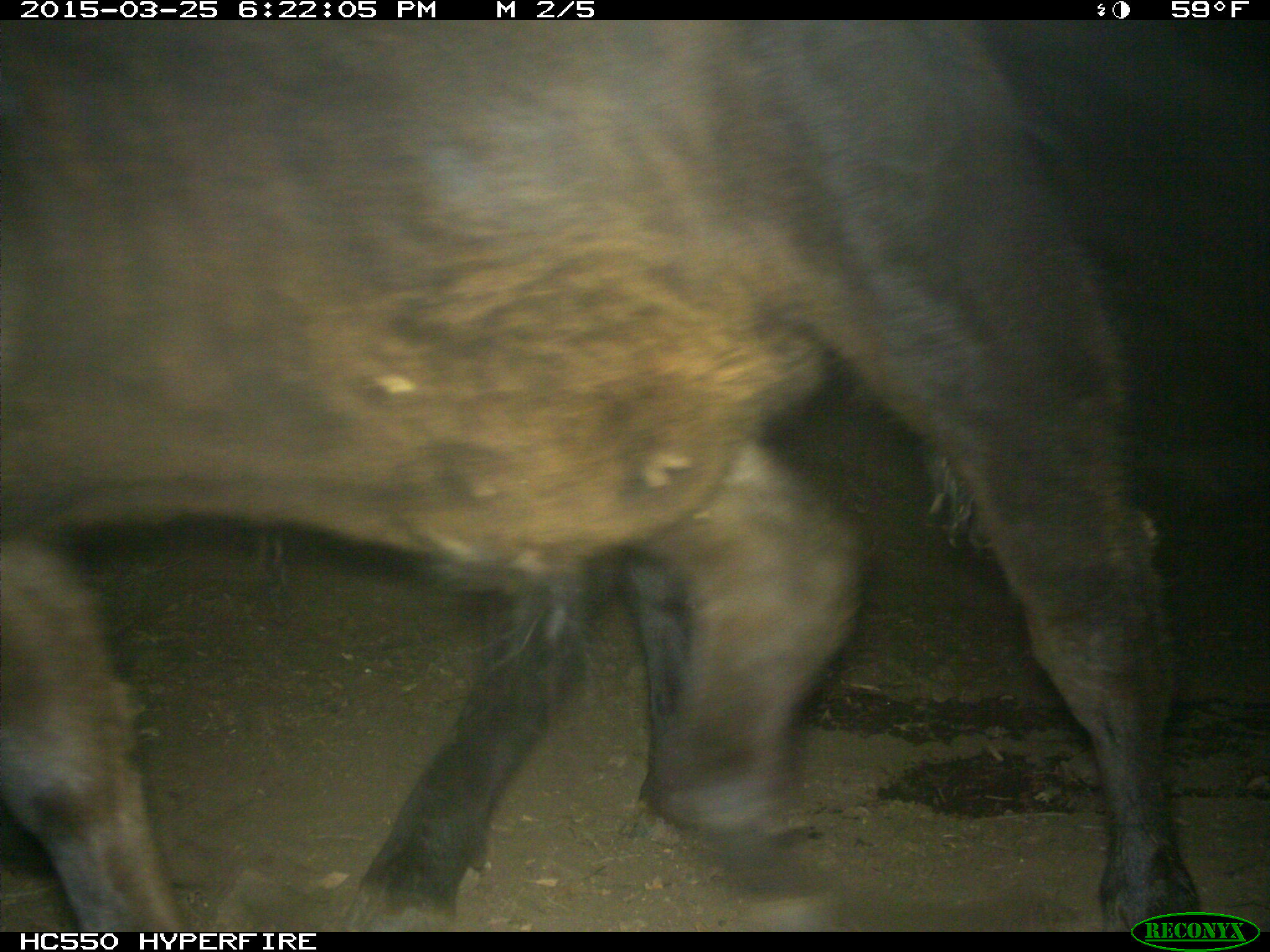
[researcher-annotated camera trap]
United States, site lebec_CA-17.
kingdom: Animalia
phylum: Chordata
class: Mammalia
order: Artiodactyla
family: Bovidae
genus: Bos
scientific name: Bos taurus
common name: domestic cow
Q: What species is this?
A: Bos taurus (domestic cow).